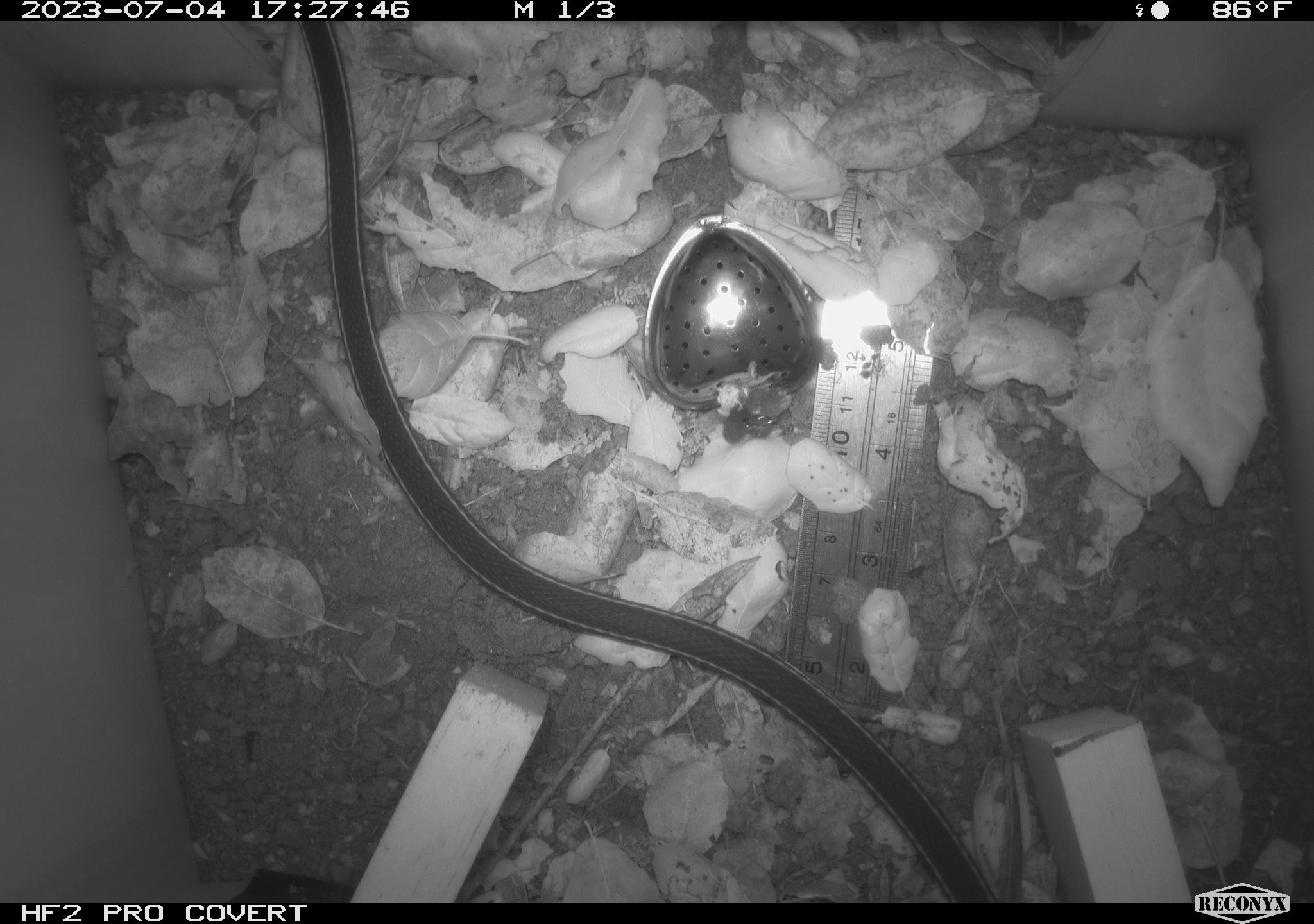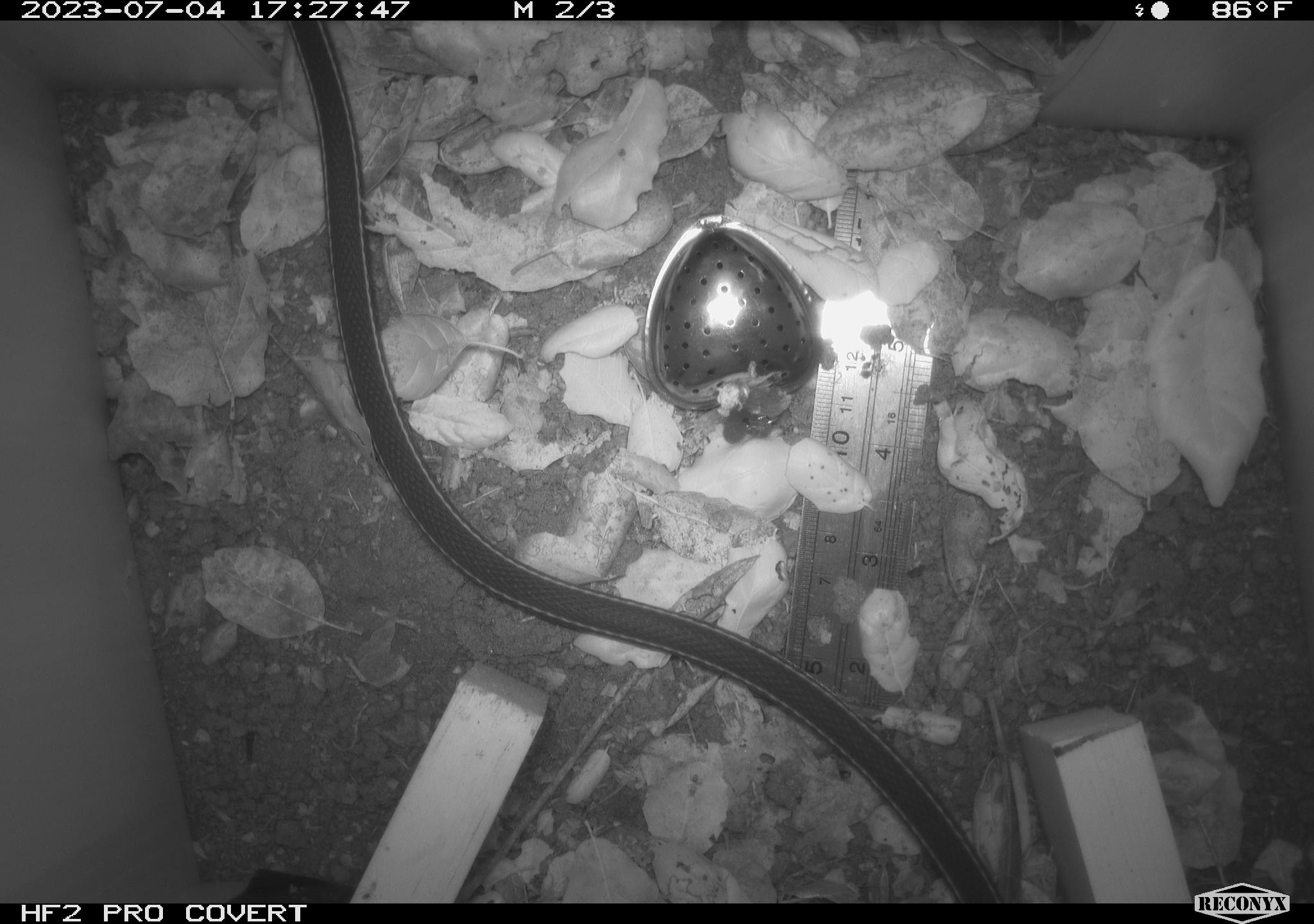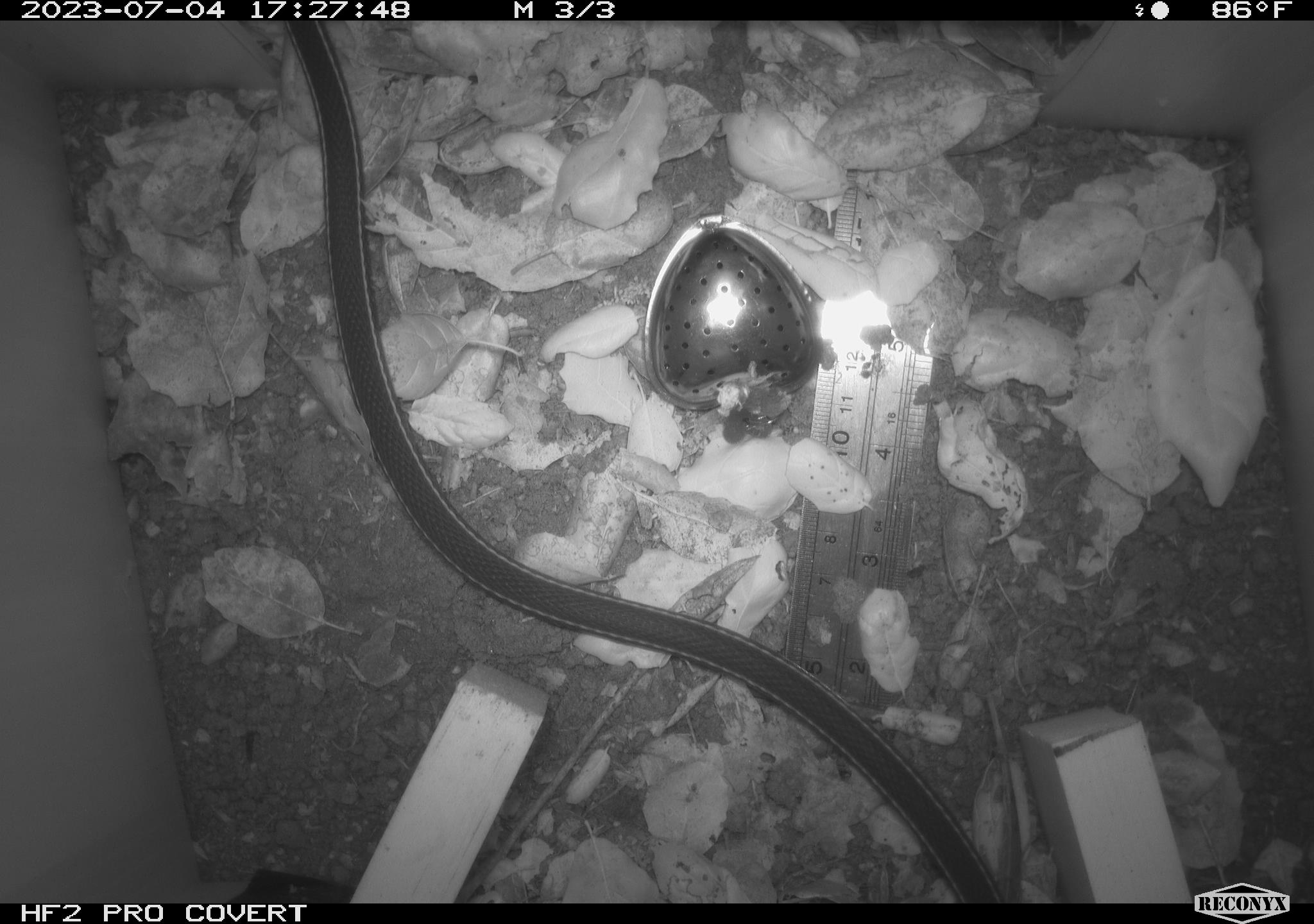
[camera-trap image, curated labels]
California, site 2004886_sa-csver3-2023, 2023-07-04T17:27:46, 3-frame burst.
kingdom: Animalia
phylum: Chordata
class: Reptilia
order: Squamata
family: Colubridae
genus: Coluber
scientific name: Coluber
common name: north american racers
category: coluber species